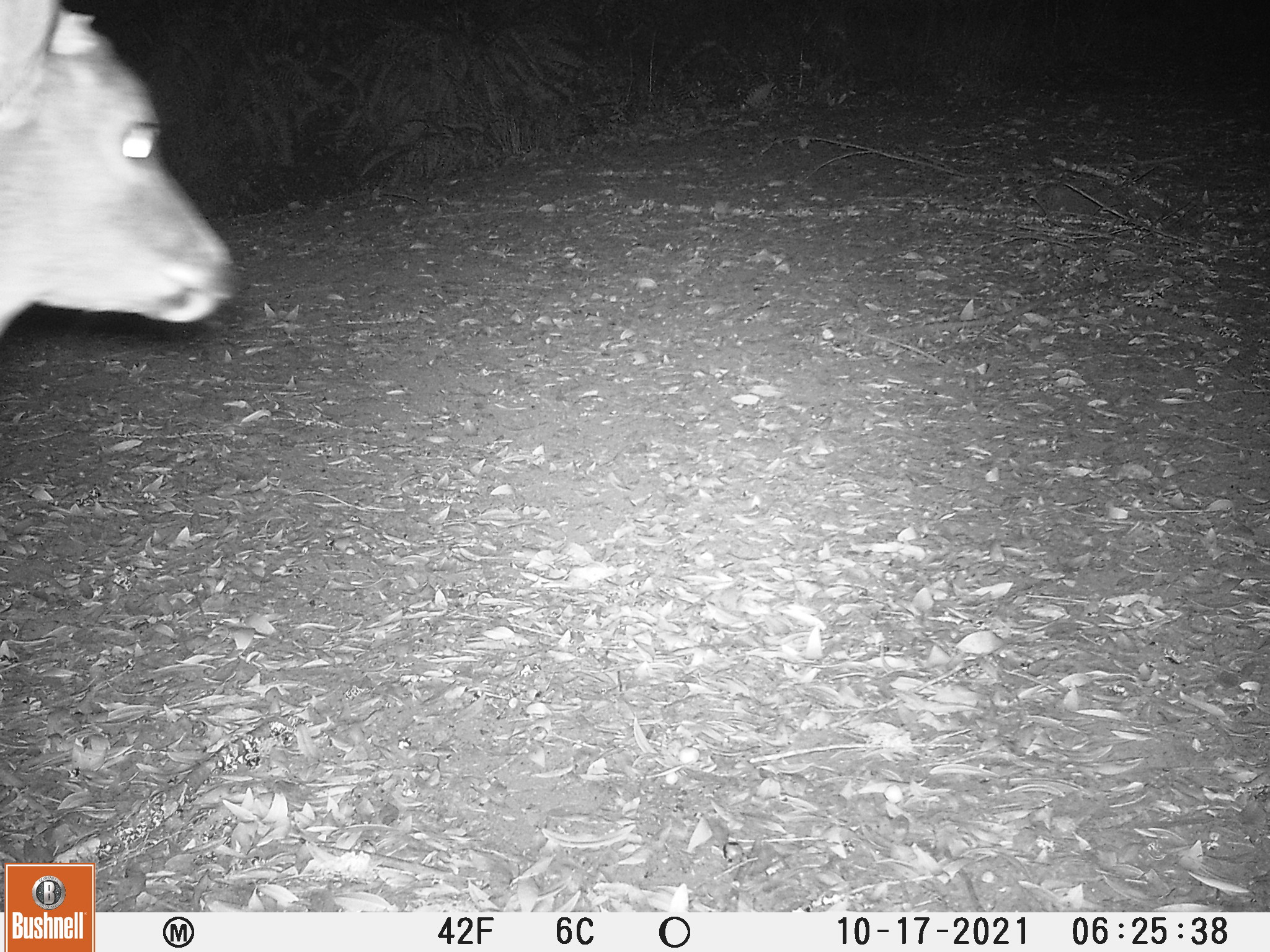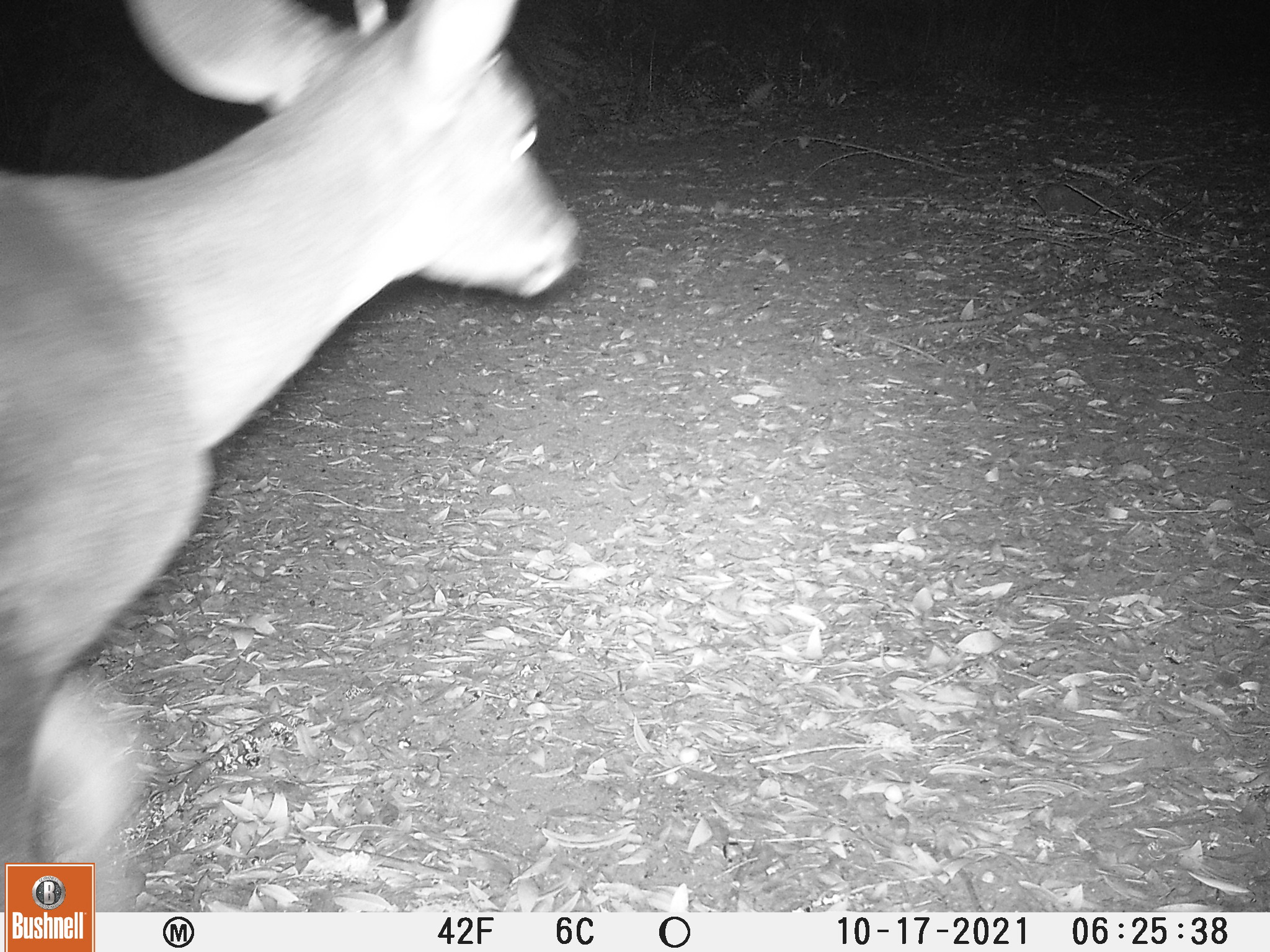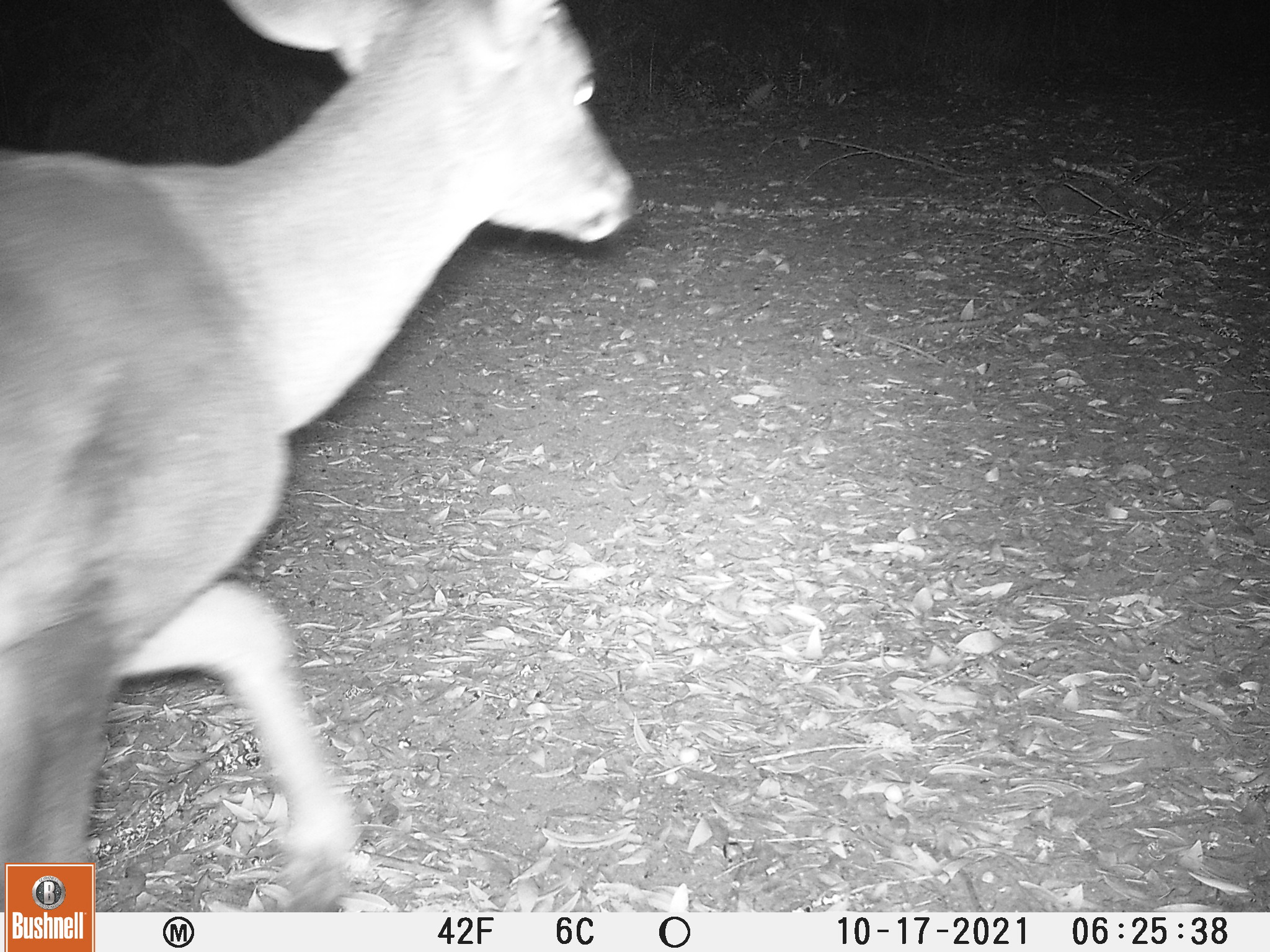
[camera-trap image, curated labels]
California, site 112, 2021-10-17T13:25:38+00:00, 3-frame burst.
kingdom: Animalia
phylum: Chordata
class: Mammalia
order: Artiodactyla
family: Cervidae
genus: Odocoileus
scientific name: Odocoileus hemionus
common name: mule deer